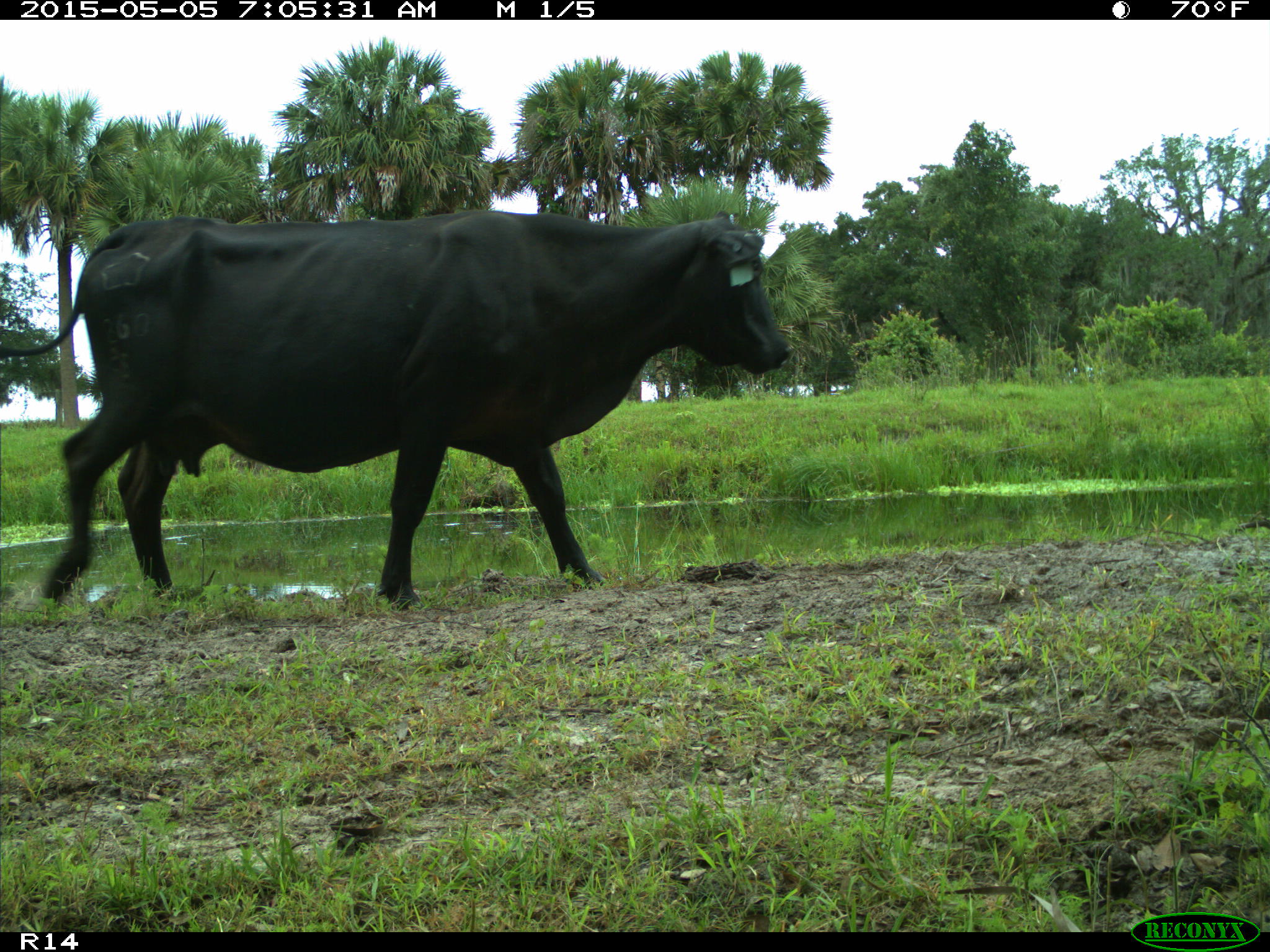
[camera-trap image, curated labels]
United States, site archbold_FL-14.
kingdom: Animalia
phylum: Chordata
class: Mammalia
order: Artiodactyla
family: Bovidae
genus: Bos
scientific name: Bos taurus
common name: domestic cow